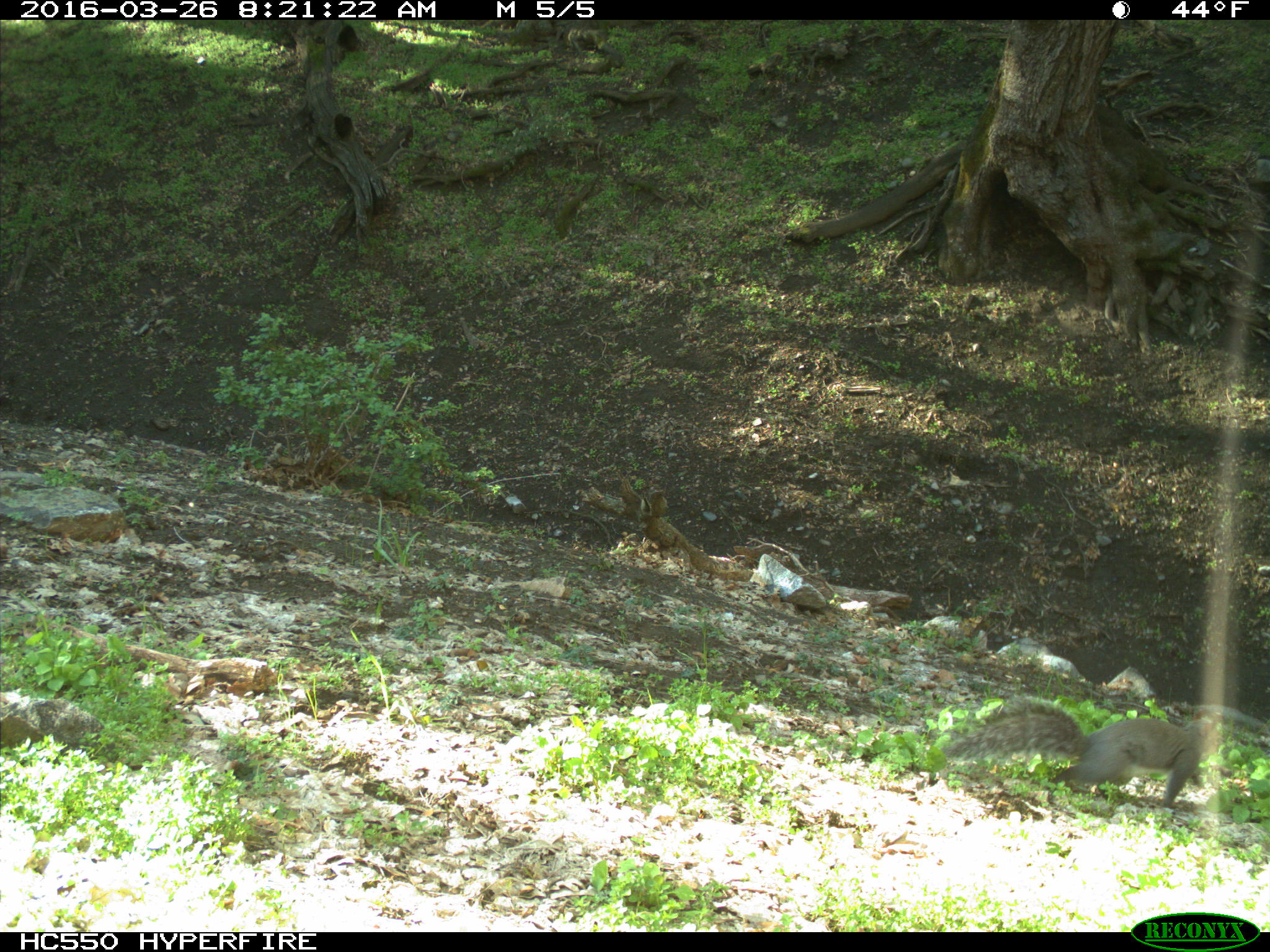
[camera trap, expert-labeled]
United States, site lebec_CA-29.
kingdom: Animalia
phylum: Chordata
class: Mammalia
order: Rodentia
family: Sciuridae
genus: Sciurus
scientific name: Sciurus carolinensis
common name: eastern gray squirrel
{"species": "Sciurus carolinensis (eastern gray squirrel)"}